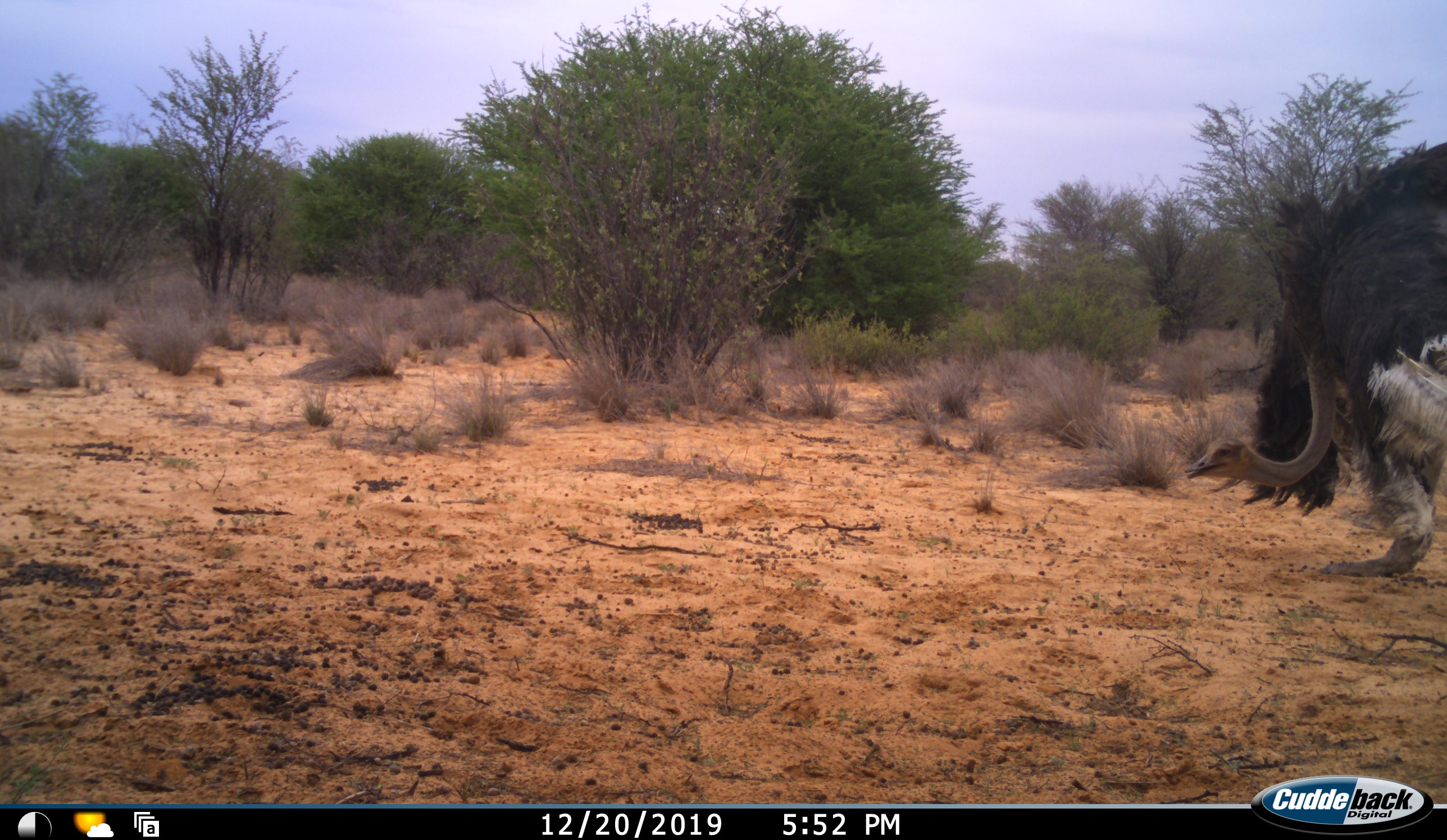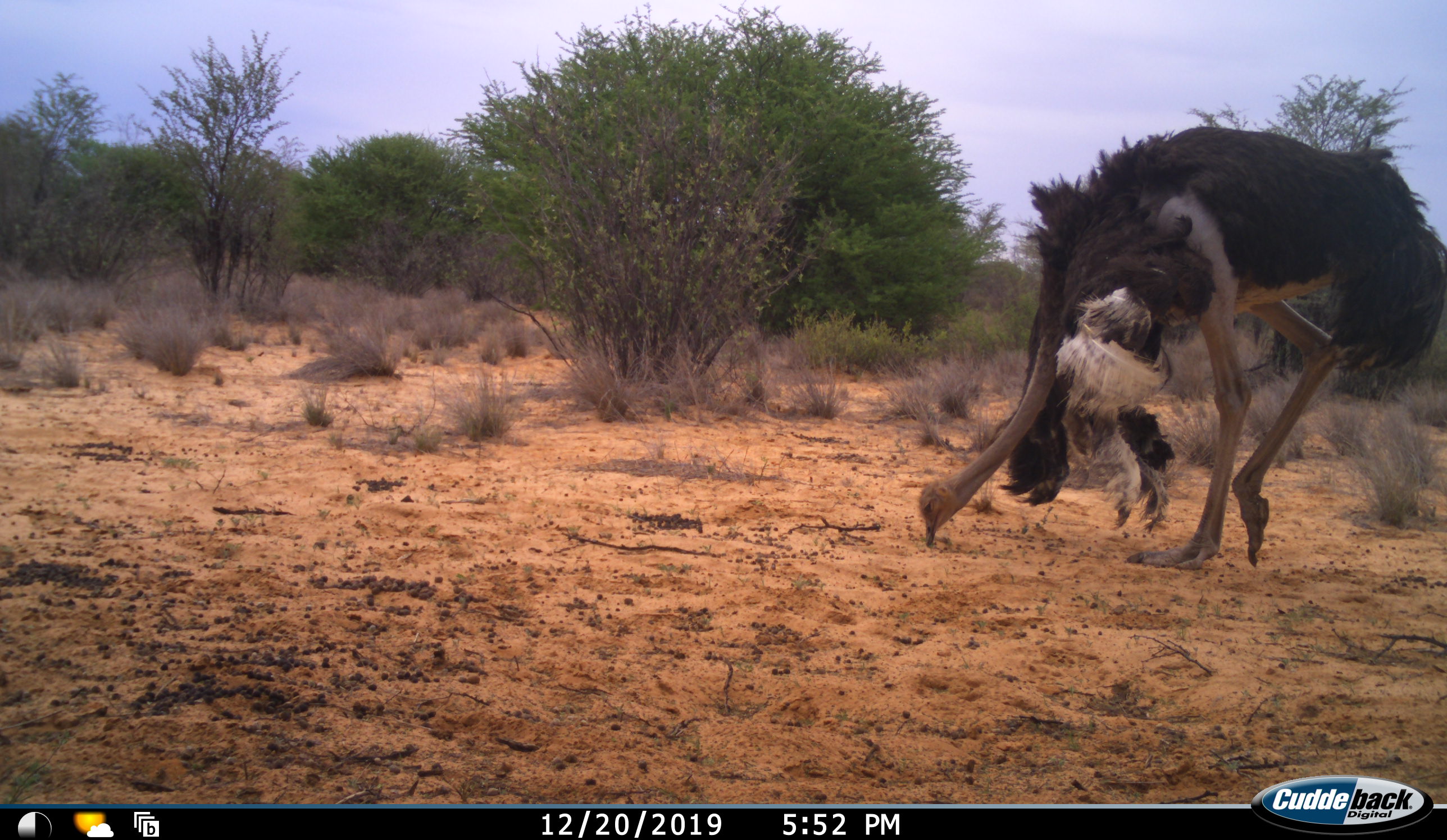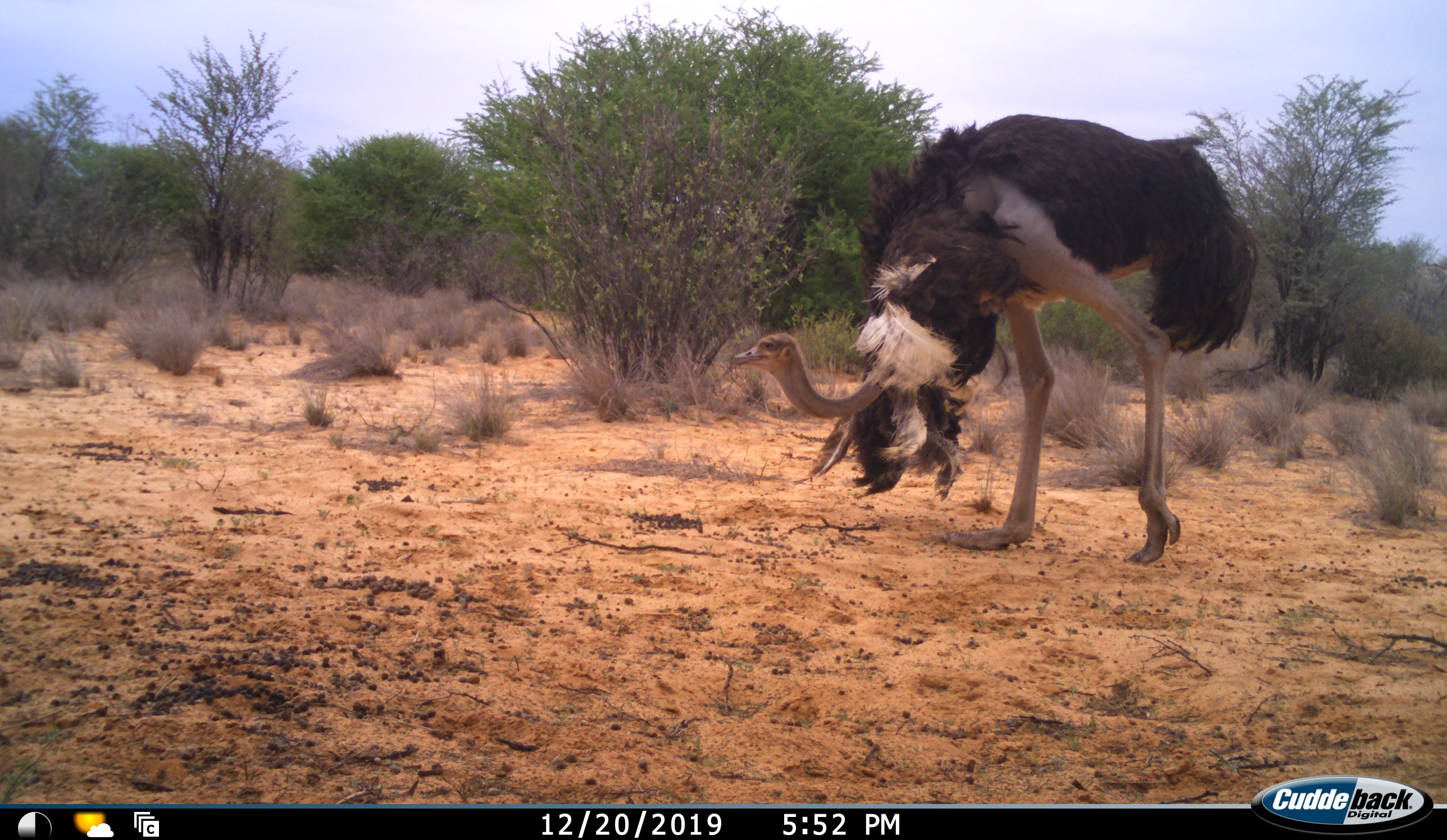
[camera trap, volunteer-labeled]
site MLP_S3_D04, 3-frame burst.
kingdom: Animalia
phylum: Chordata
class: Aves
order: Struthioniformes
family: Struthionidae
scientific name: Struthionidae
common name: ostrich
Ostrich (Struthionidae), count 1. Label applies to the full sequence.